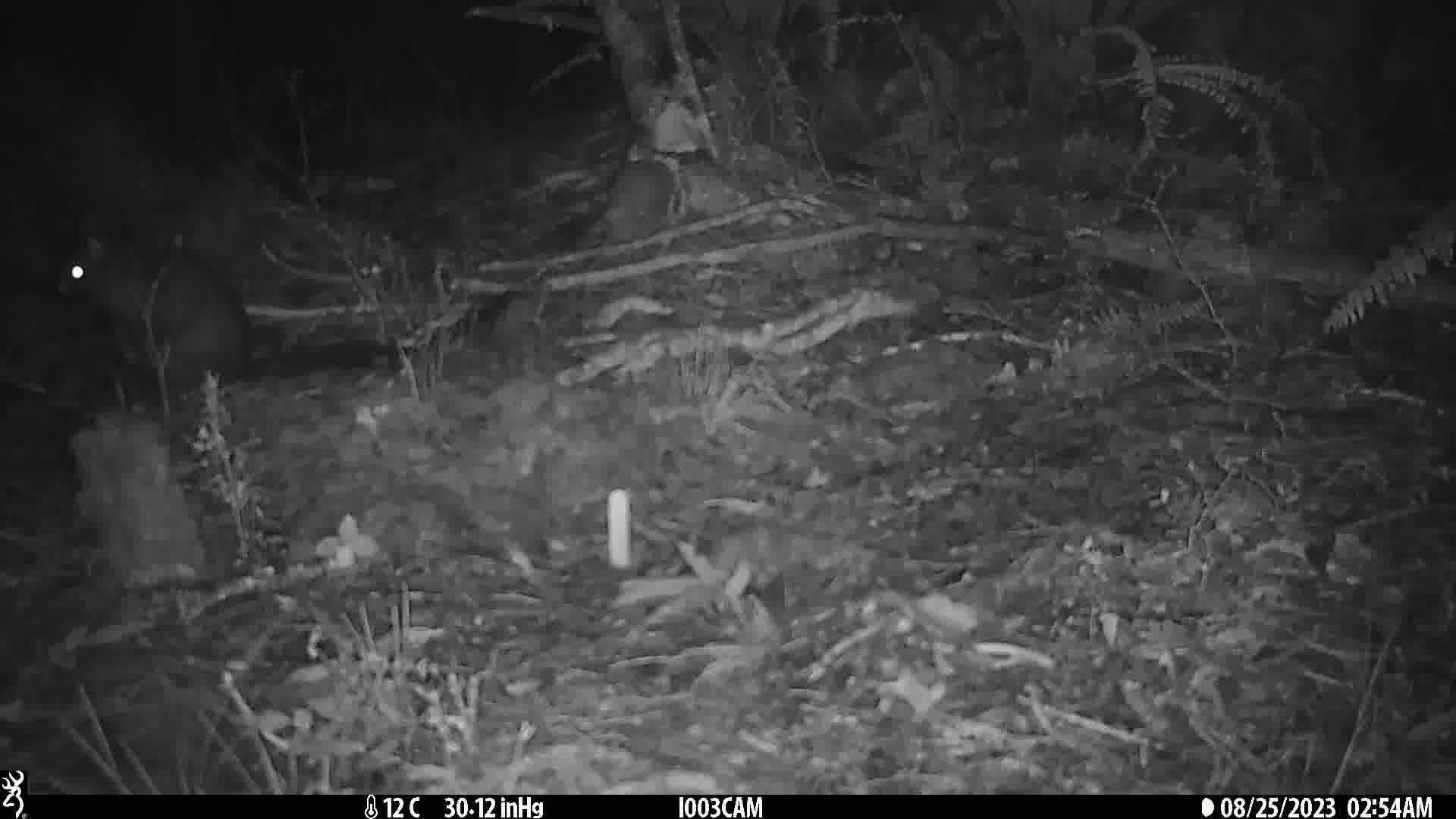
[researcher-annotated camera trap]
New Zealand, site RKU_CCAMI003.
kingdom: Animalia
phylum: Chordata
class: Mammalia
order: Diprotodontia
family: Phalangeridae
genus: Trichosurus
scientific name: Trichosurus vulpecula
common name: common brushtail possum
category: possum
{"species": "possum (common brushtail possum) (Trichosurus vulpecula)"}